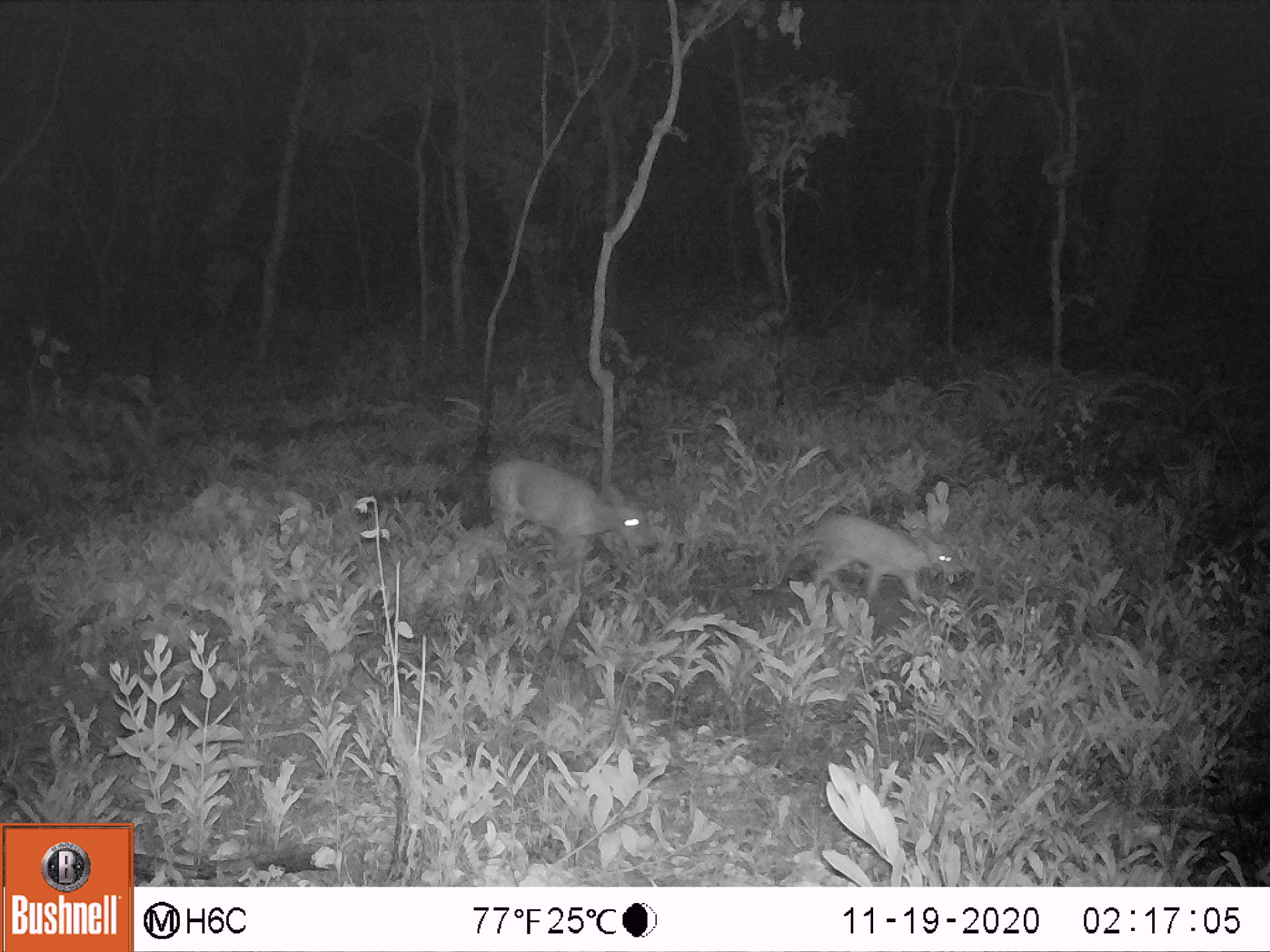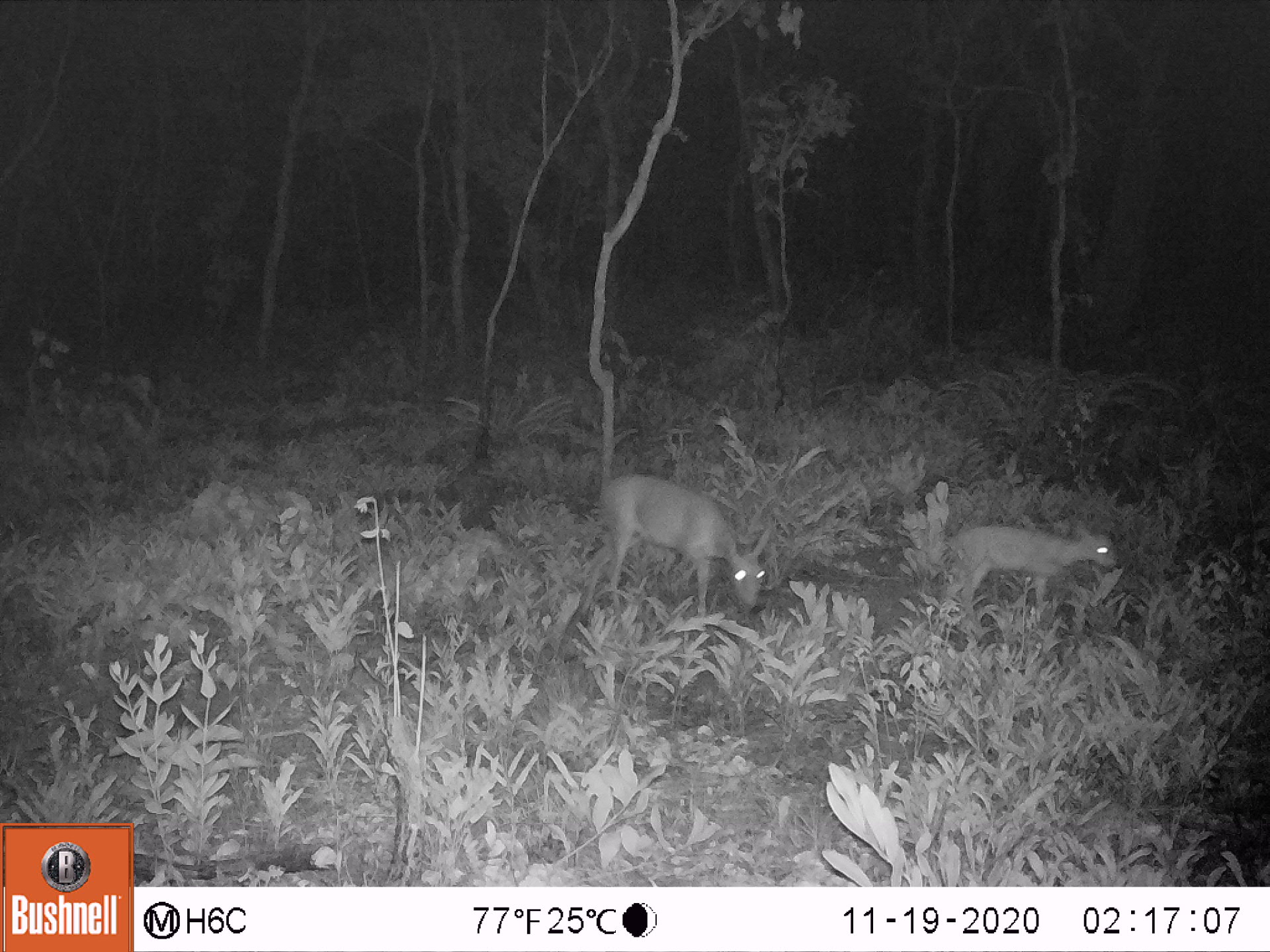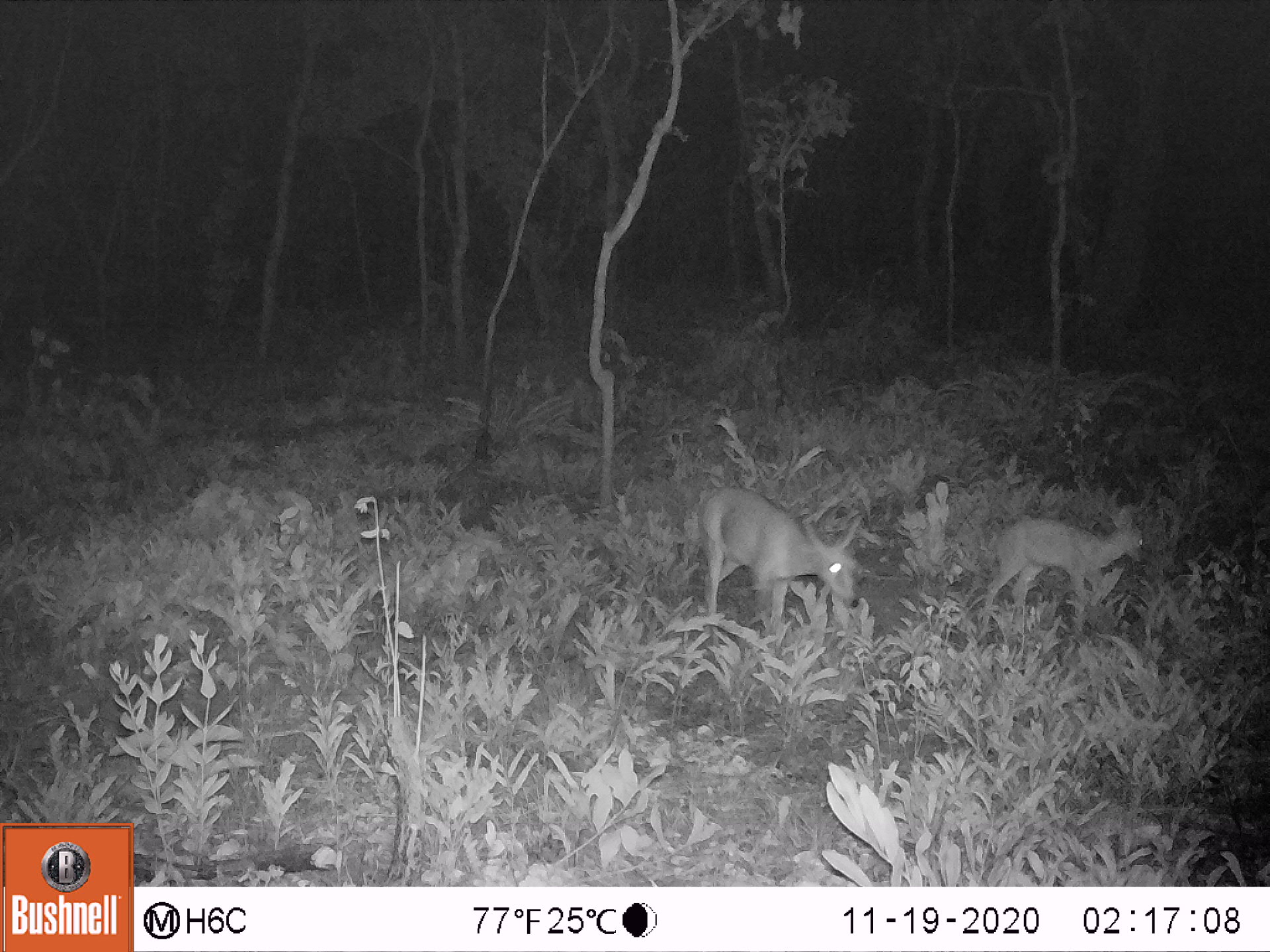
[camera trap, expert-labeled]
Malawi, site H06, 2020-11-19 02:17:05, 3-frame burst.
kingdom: Animalia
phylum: Chordata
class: Mammalia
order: Artiodactyla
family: Bovidae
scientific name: Antilopinae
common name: small antelope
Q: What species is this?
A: Small antelope (Antilopinae).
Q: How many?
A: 2.